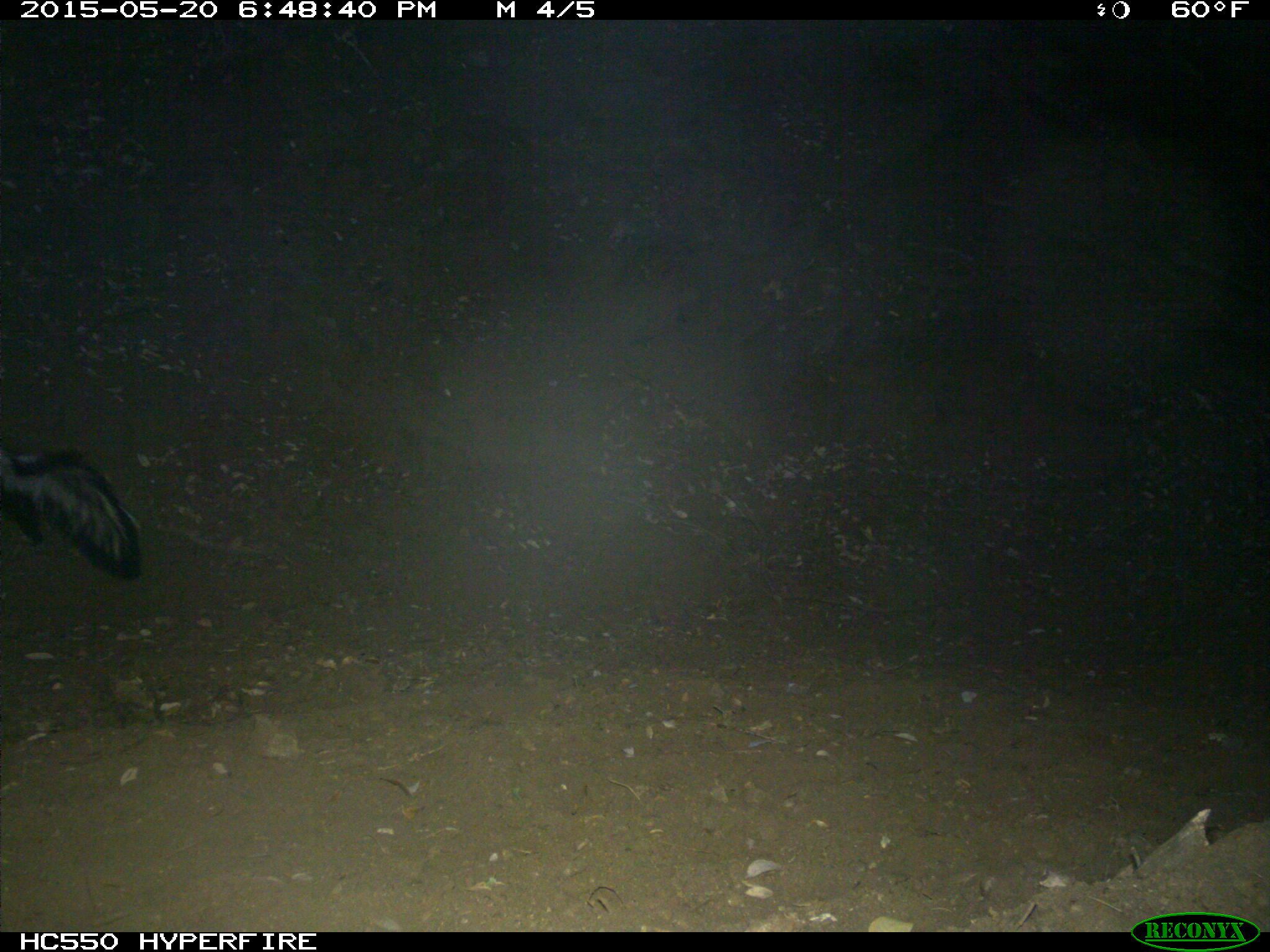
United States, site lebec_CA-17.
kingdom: Animalia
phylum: Chordata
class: Mammalia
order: Carnivora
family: Mephitidae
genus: Mephitis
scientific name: Mephitis mephitis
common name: striped skunk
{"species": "Mephitis mephitis (striped skunk)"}